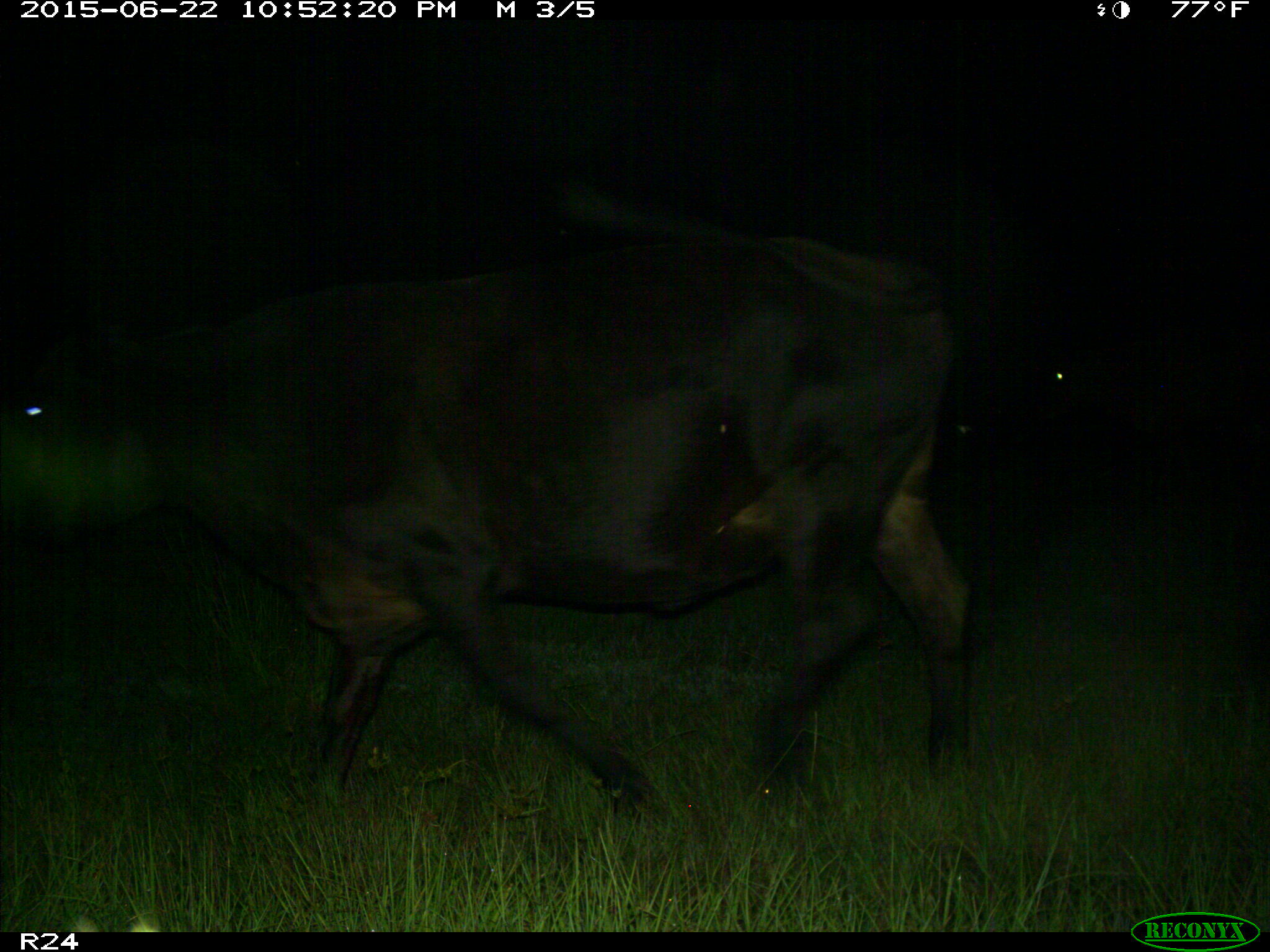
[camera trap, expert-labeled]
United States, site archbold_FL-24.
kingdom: Animalia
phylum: Chordata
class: Mammalia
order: Artiodactyla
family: Bovidae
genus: Bos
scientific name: Bos taurus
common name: domestic cow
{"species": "Bos taurus (domestic cow)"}